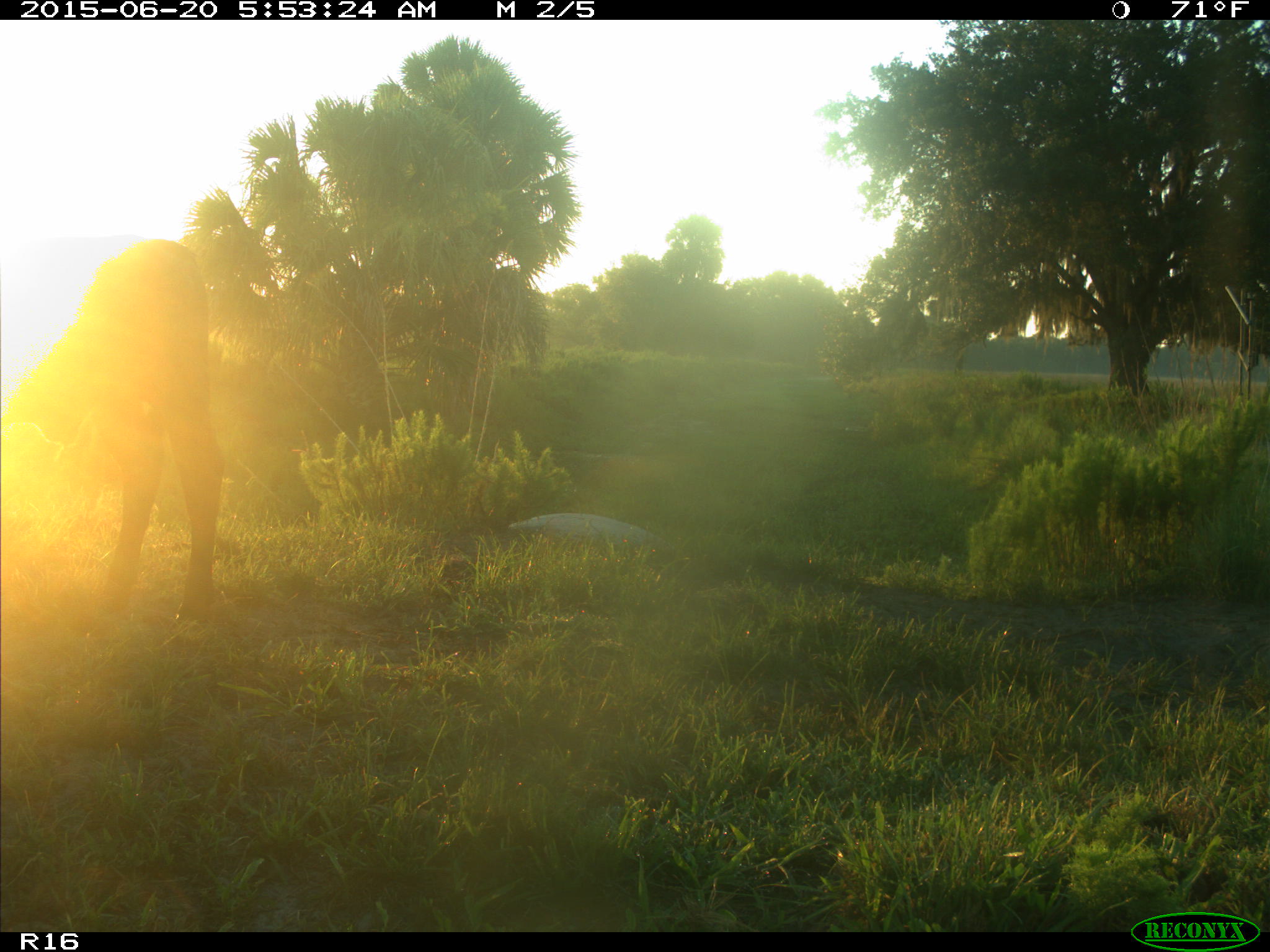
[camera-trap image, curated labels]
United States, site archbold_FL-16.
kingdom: Animalia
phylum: Chordata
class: Mammalia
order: Artiodactyla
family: Bovidae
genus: Bos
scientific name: Bos taurus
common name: domestic cow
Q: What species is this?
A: Bos taurus (domestic cow).